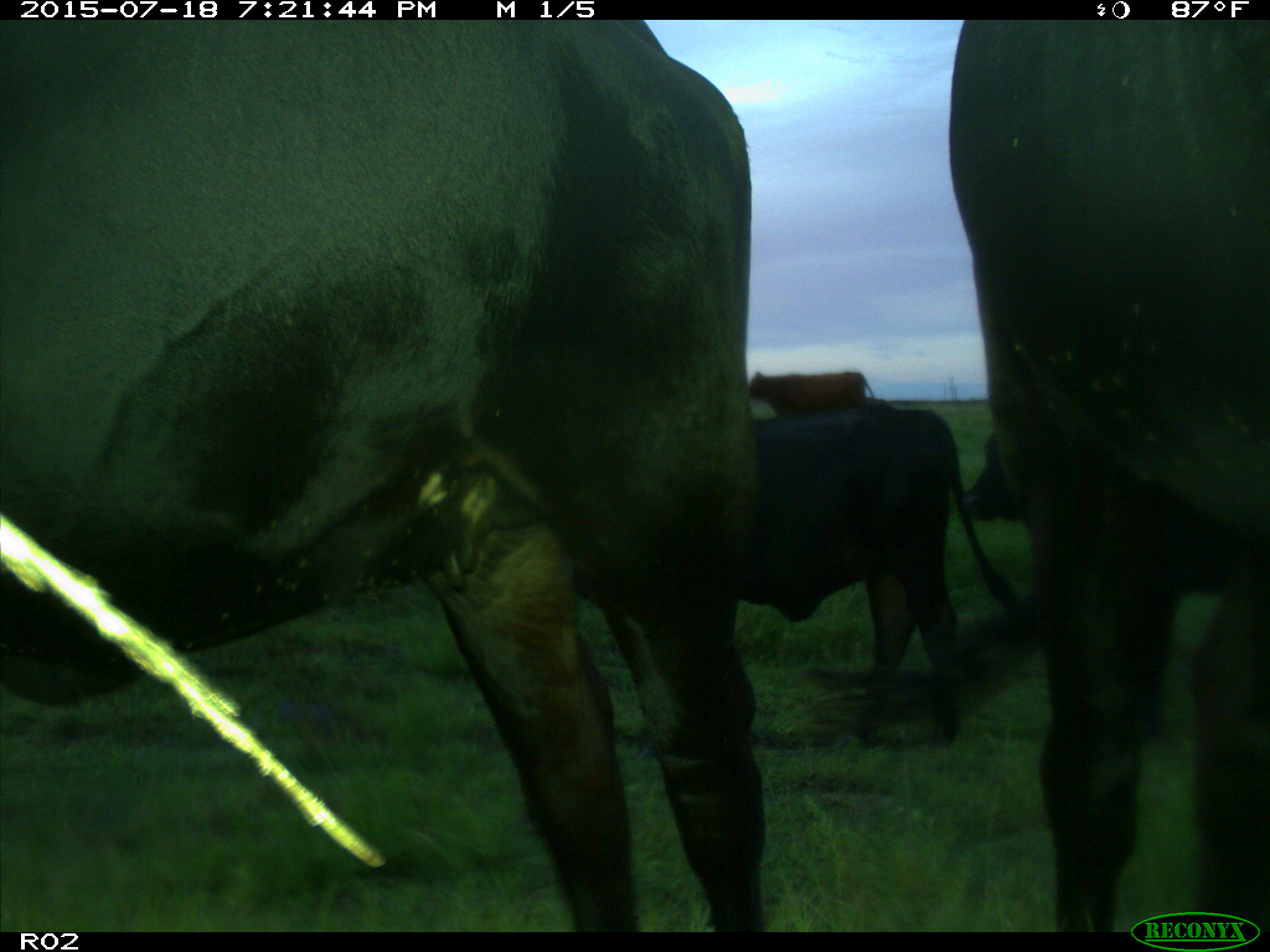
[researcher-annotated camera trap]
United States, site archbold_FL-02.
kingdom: Animalia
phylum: Chordata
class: Mammalia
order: Artiodactyla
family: Bovidae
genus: Bos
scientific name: Bos taurus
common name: domestic cow